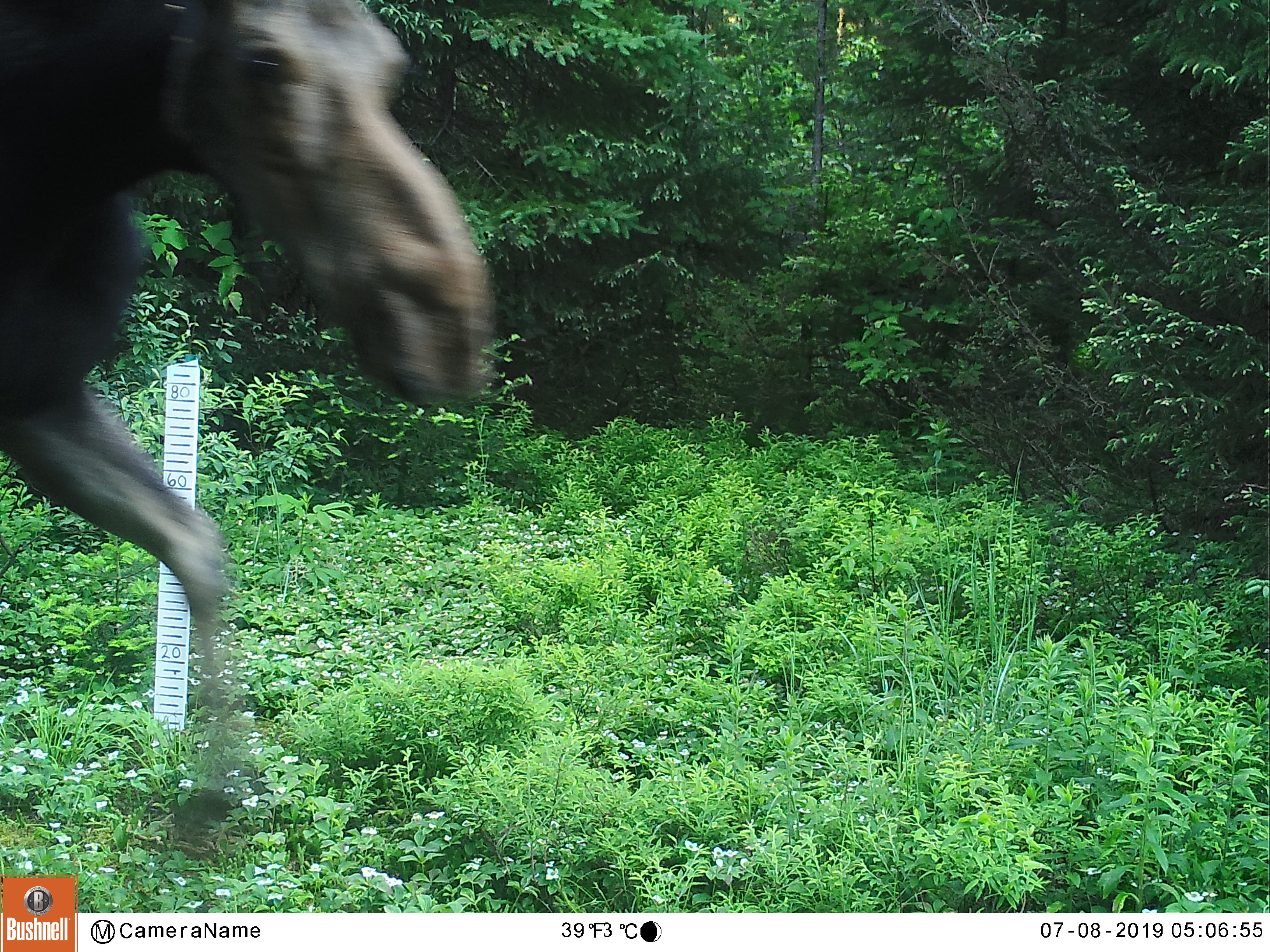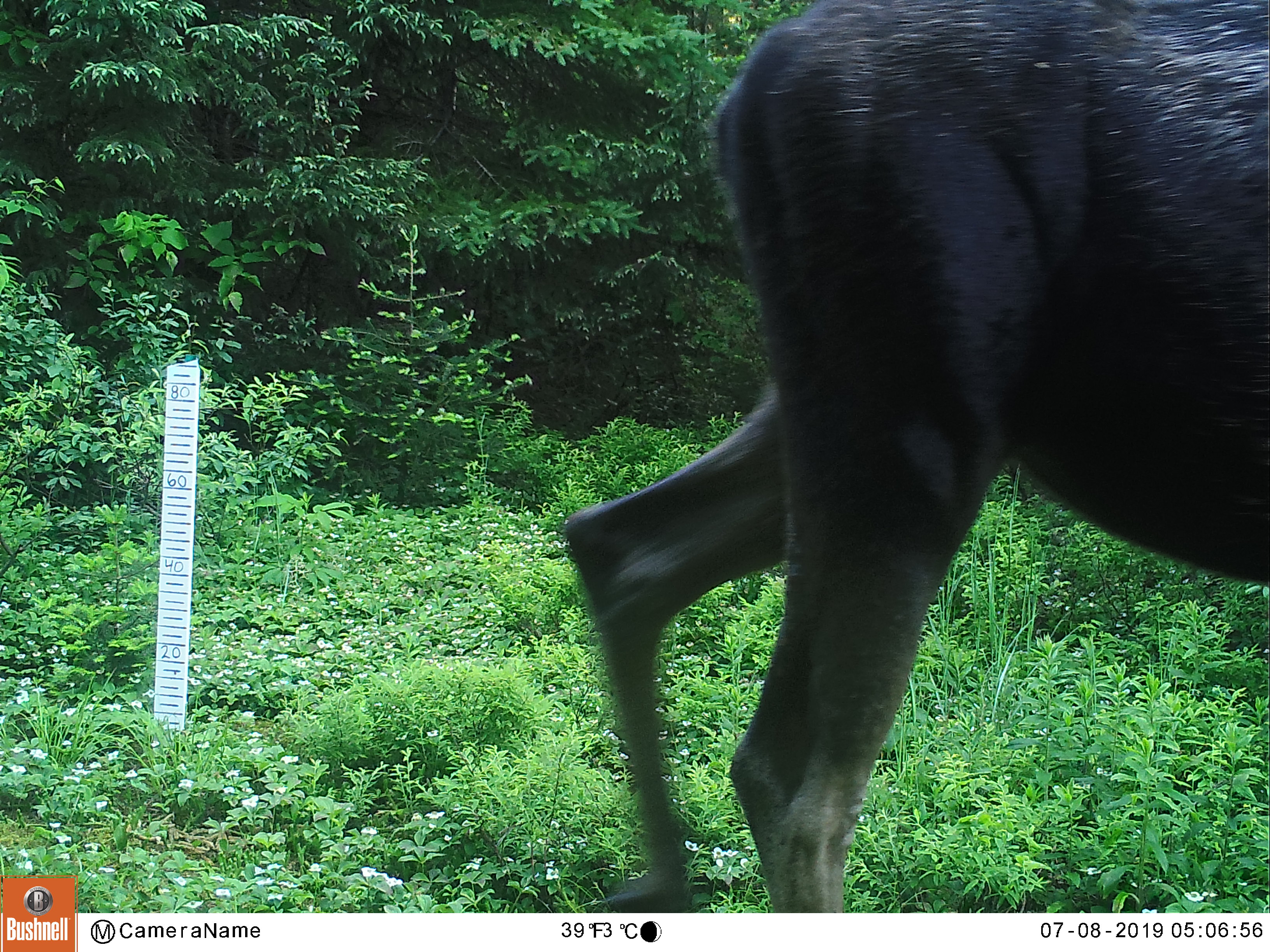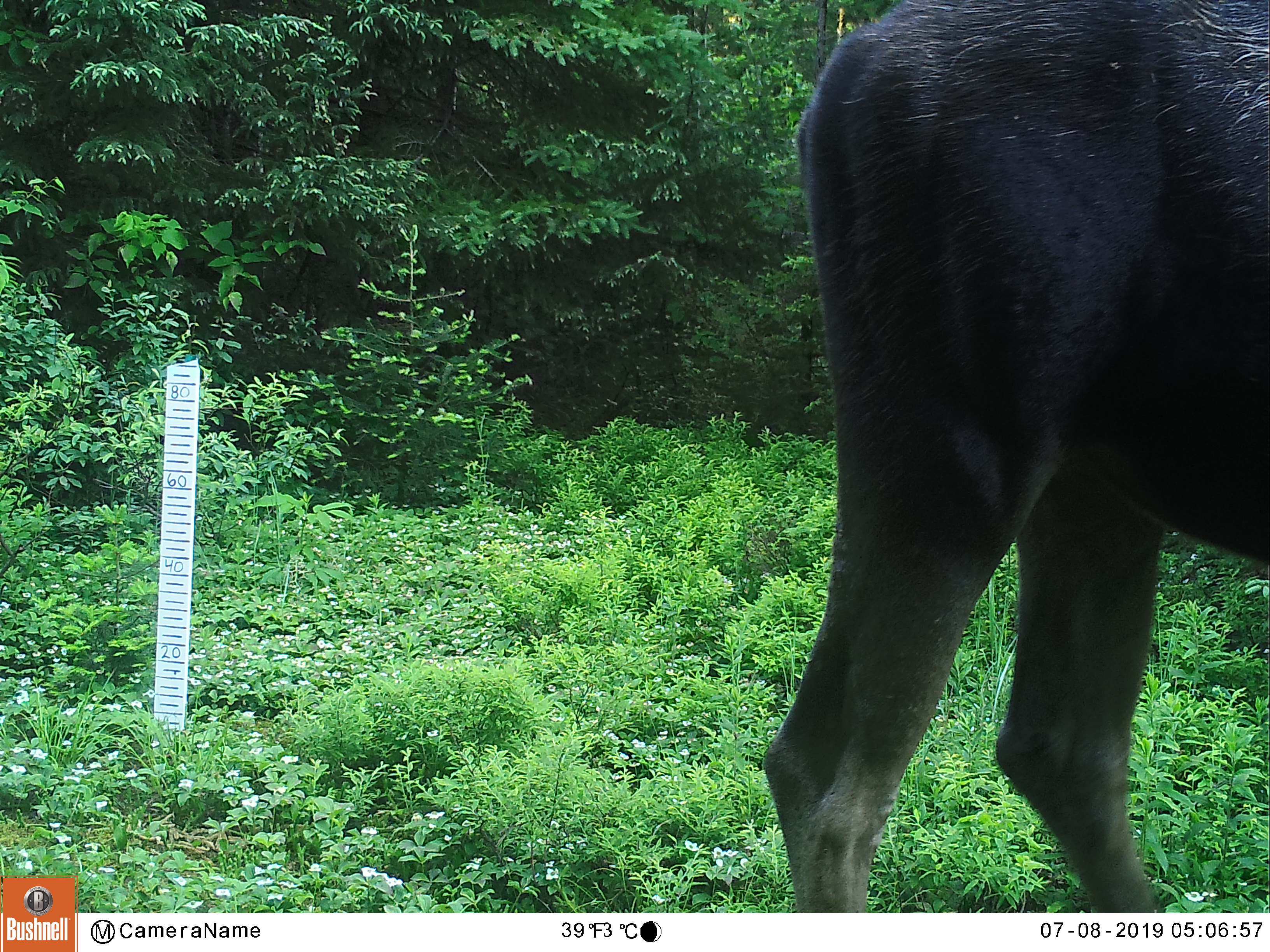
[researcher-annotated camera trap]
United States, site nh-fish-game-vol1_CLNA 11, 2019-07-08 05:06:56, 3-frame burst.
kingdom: Animalia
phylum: Chordata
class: Mammalia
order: Artiodactyla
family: Cervidae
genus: Alces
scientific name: Alces alces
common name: moose